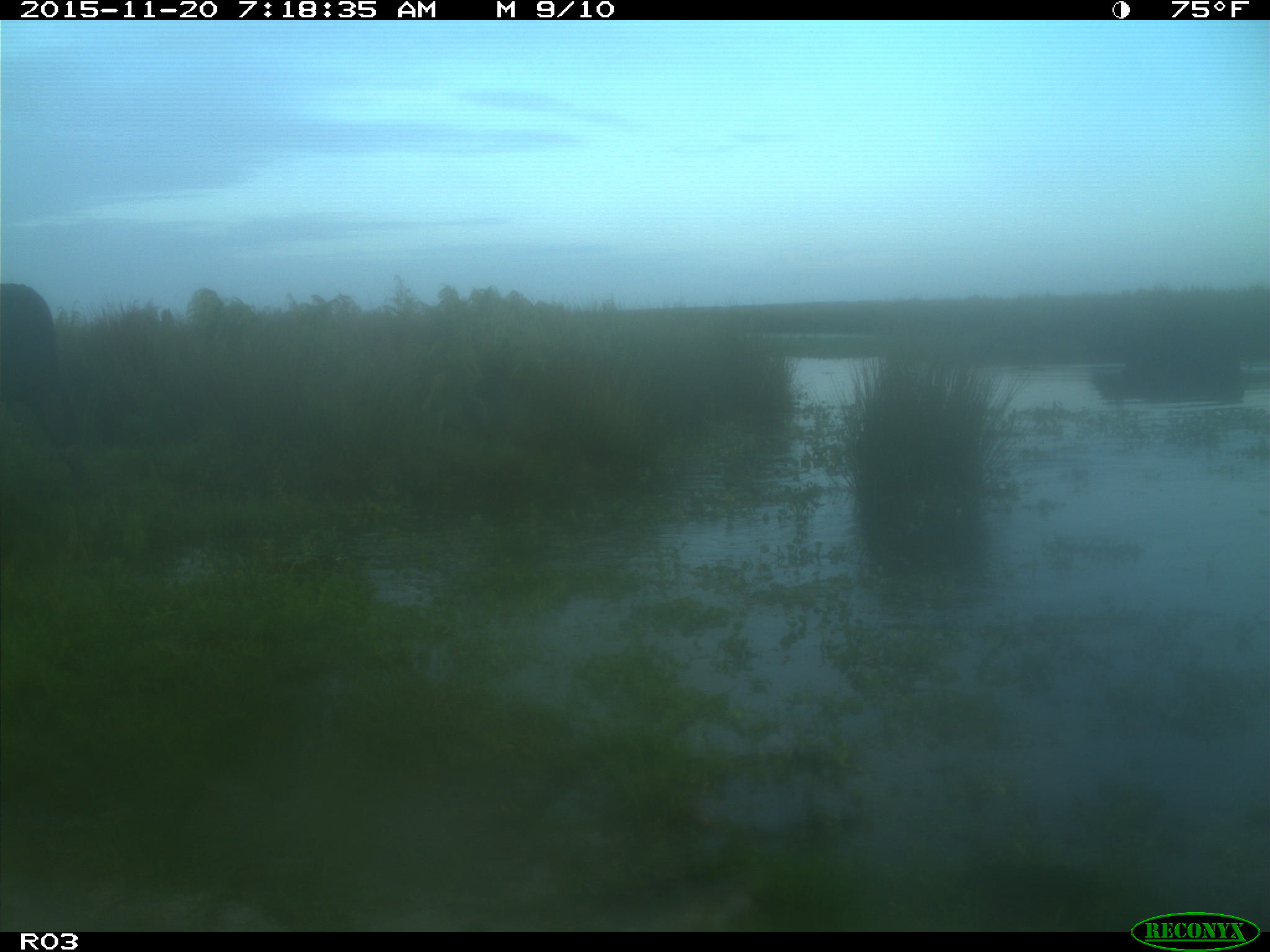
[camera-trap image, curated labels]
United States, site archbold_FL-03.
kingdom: Animalia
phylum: Chordata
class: Mammalia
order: Artiodactyla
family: Bovidae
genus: Bos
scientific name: Bos taurus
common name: domestic cow